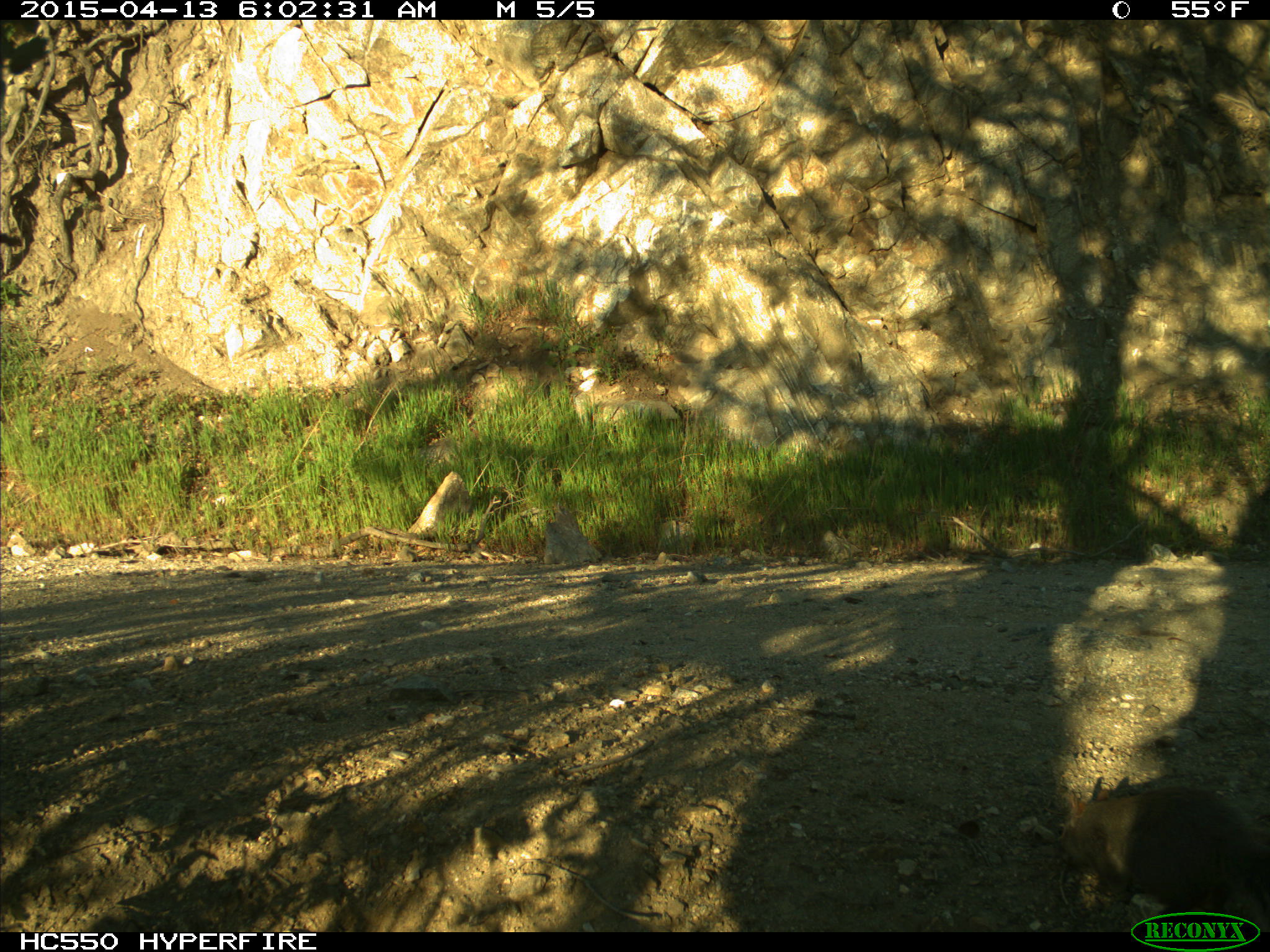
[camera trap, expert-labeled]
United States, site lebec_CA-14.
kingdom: Animalia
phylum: Chordata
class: Mammalia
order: Rodentia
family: Sciuridae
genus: Sciurus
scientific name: Sciurus carolinensis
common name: eastern gray squirrel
Sciurus carolinensis (eastern gray squirrel).